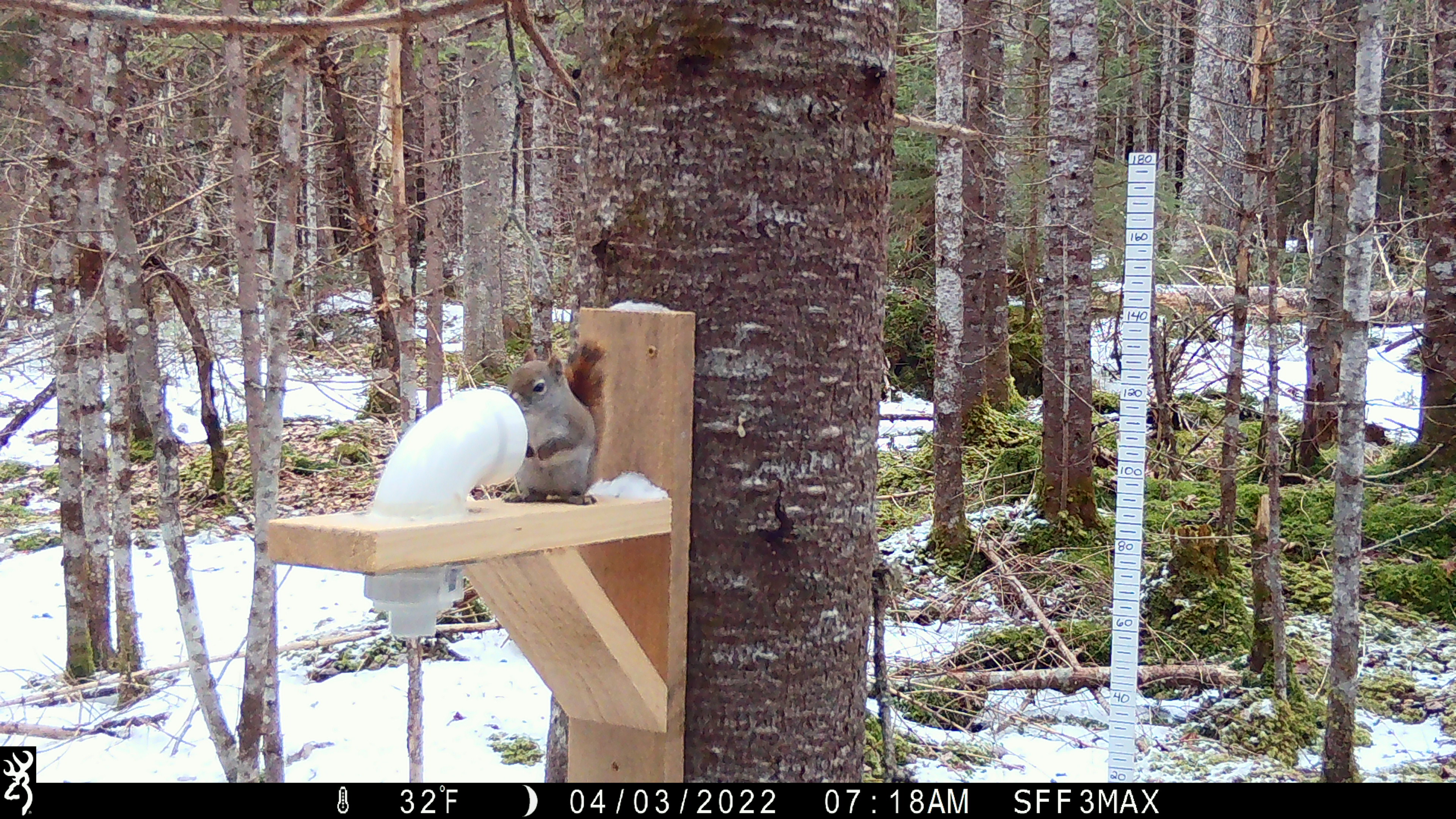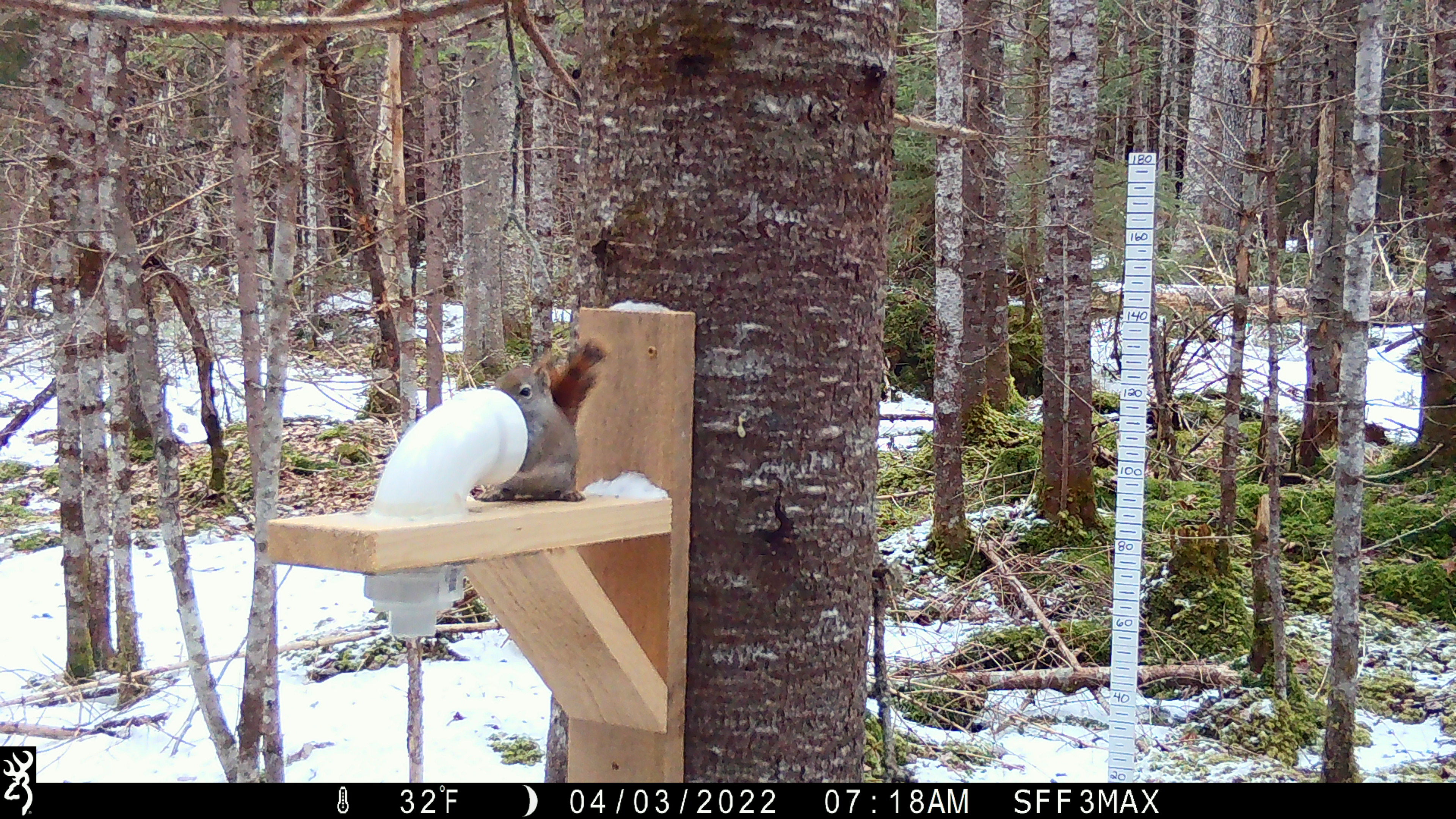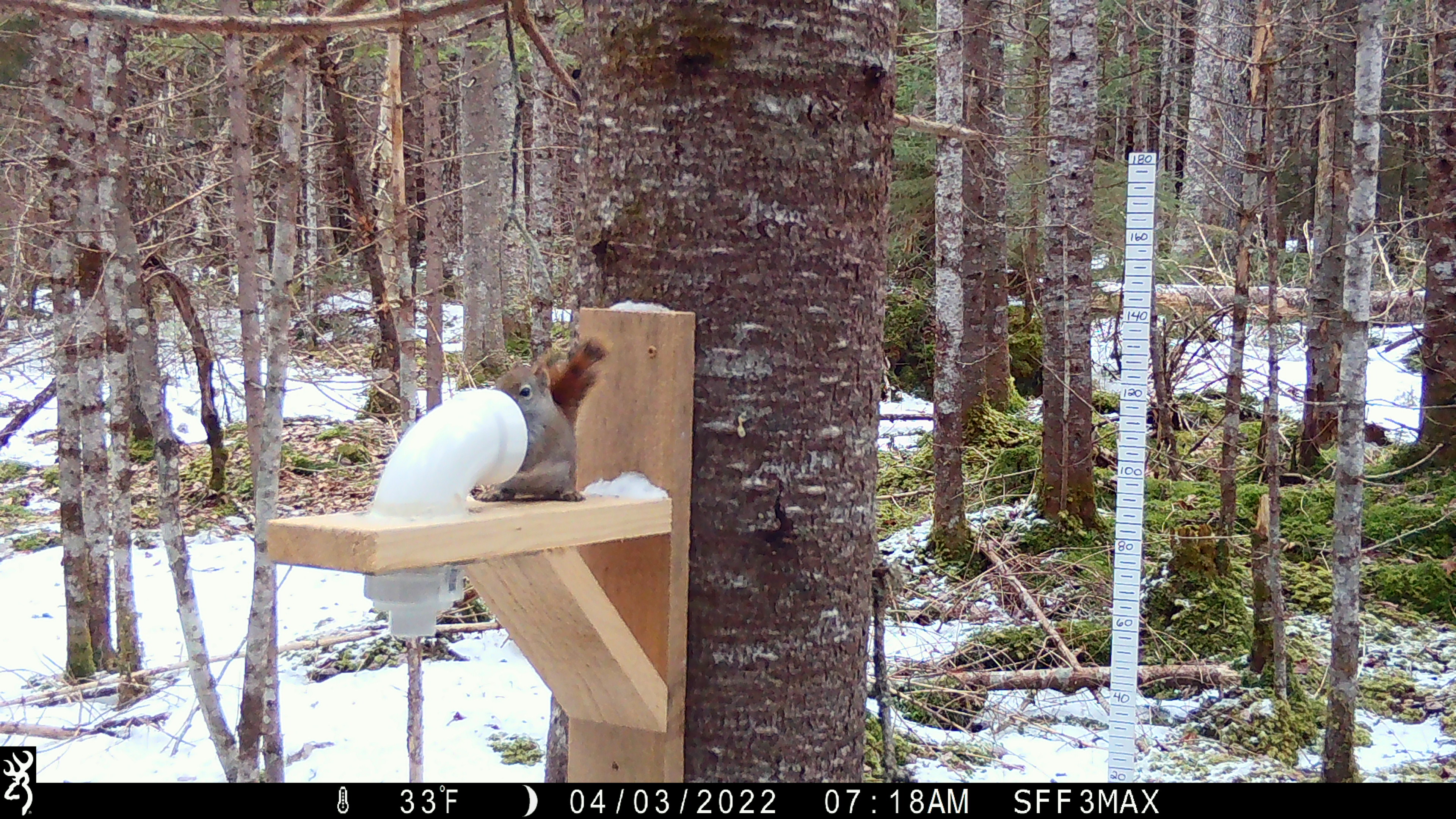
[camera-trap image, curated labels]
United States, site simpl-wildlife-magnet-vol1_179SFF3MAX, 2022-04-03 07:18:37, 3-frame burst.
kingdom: Animalia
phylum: Chordata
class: Mammalia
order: Rodentia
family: Sciuridae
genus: Tamiasciurus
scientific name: Tamiasciurus hudsonicus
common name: red squirrel